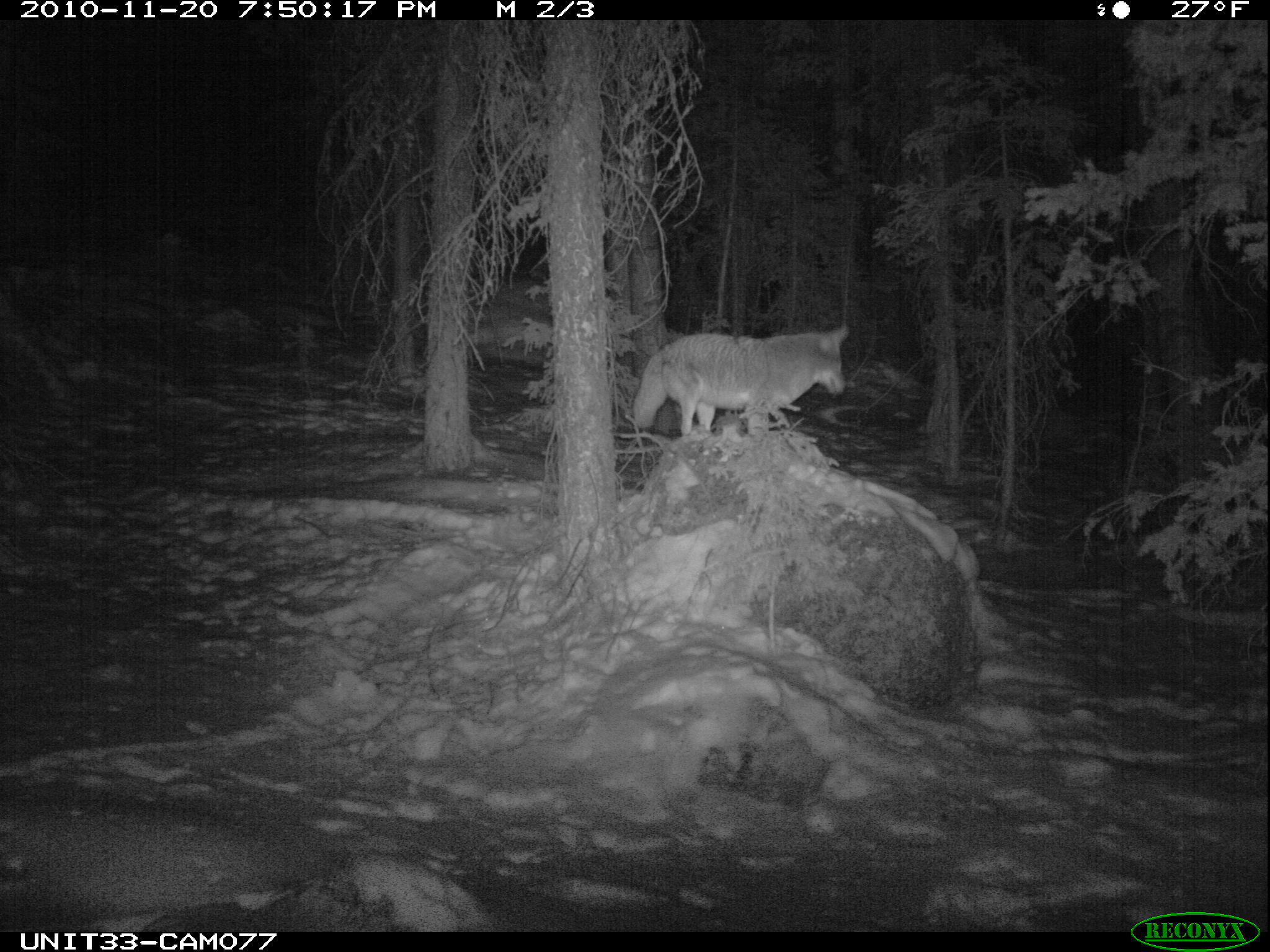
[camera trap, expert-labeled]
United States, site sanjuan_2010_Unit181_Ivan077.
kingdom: Animalia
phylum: Chordata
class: Mammalia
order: Carnivora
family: Canidae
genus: Canis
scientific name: Canis latrans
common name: coyote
Canis latrans (coyote).